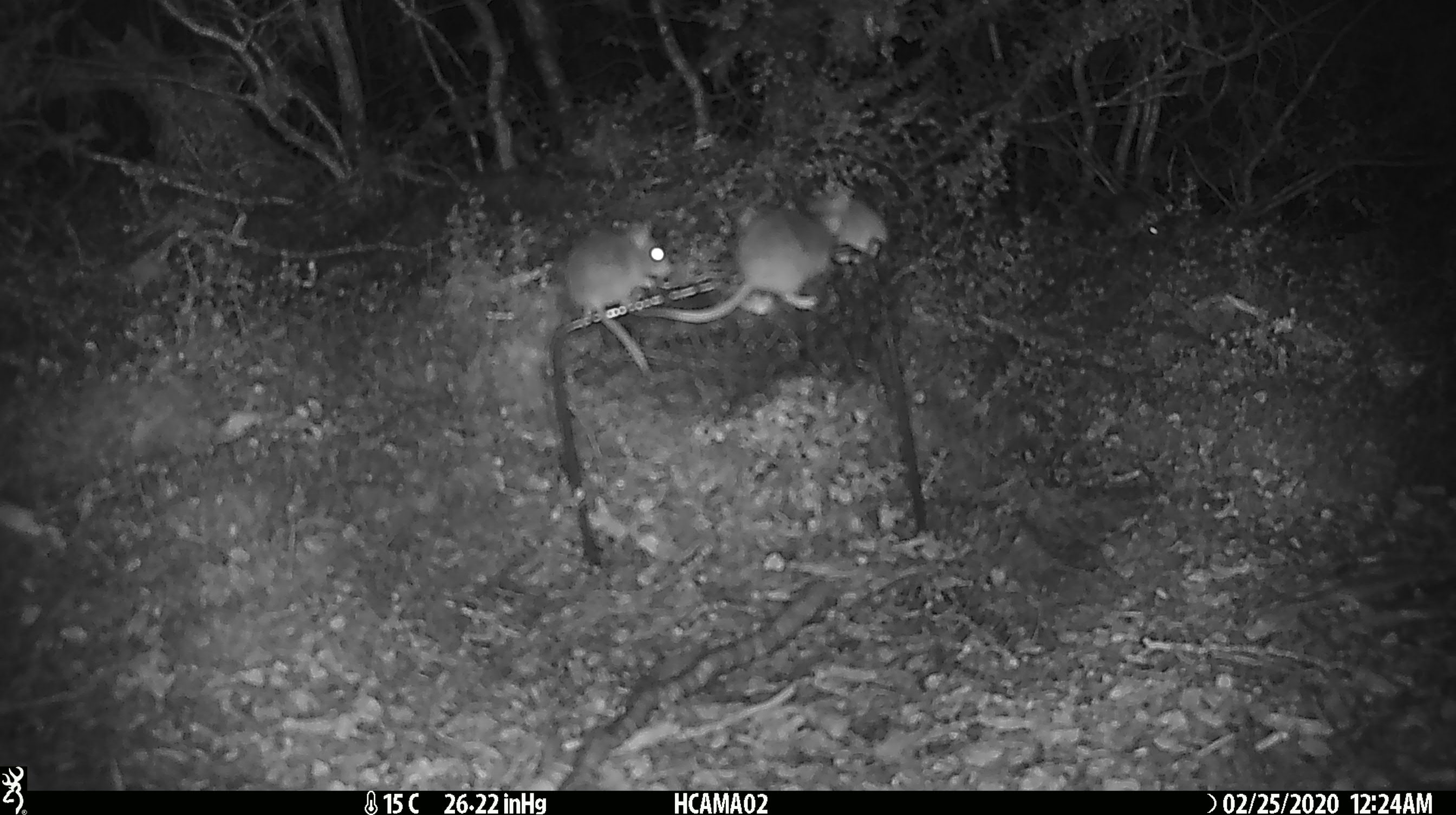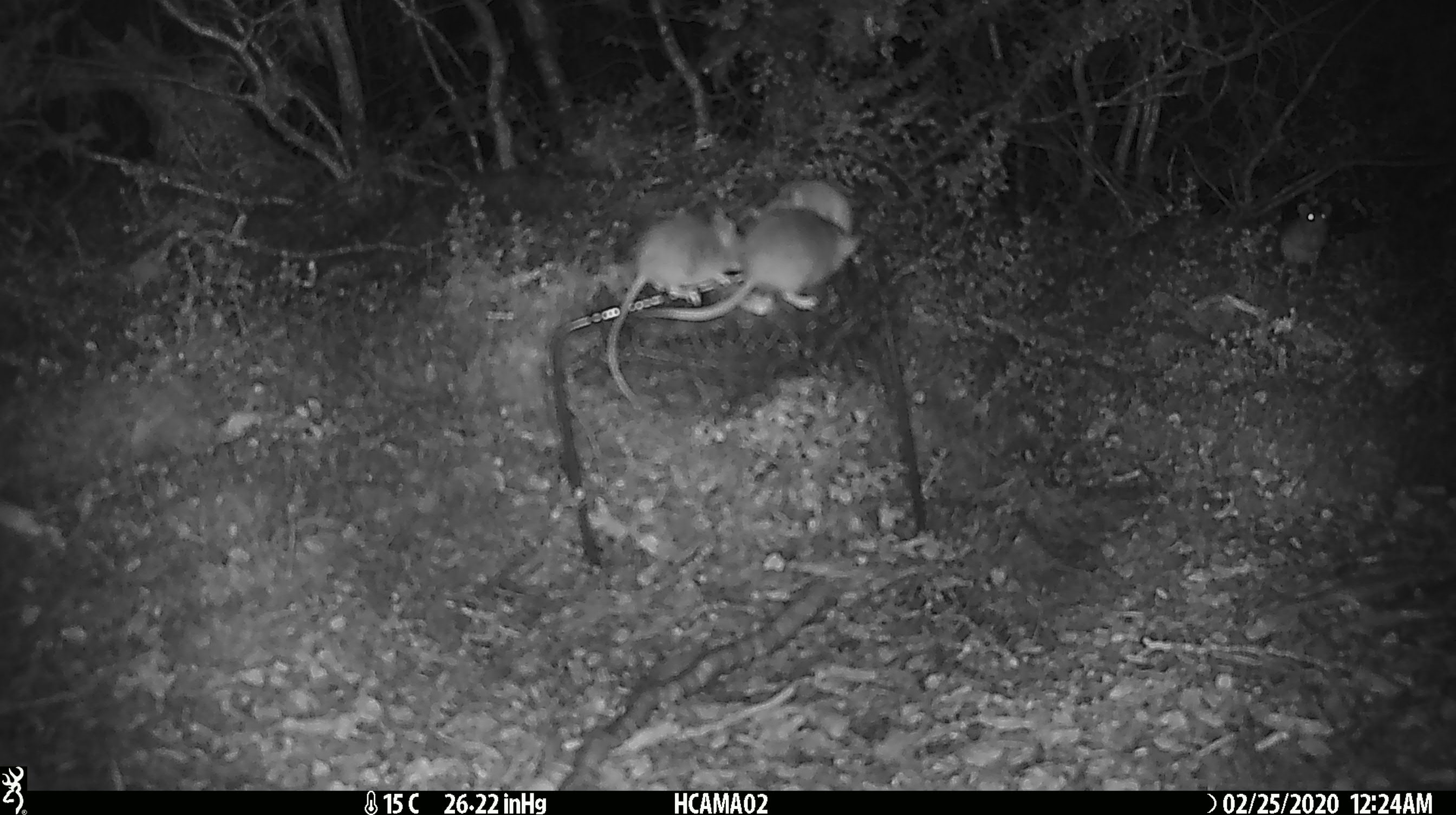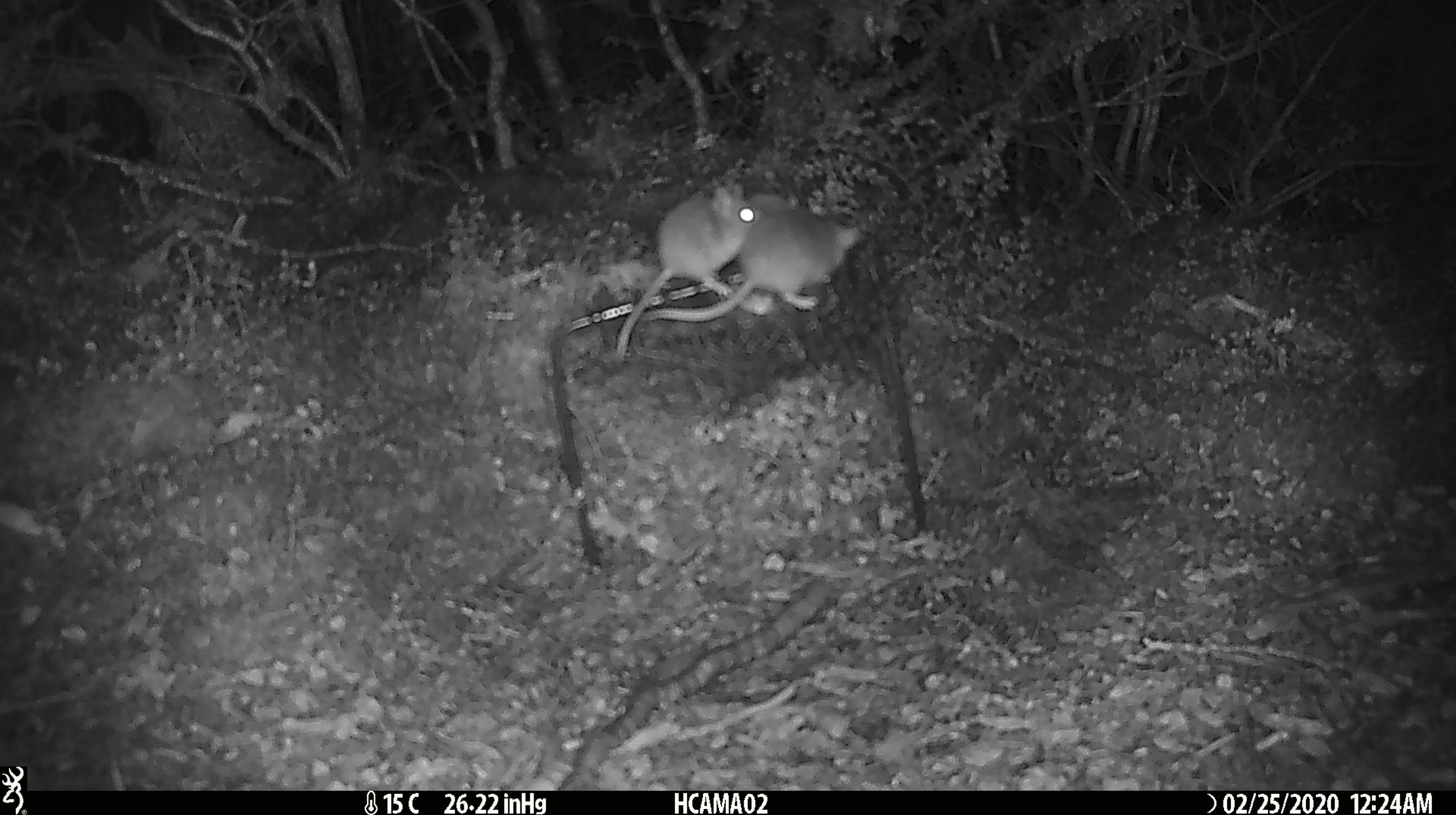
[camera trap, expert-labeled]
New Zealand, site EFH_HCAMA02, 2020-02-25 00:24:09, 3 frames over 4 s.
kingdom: Animalia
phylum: Chordata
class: Mammalia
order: Rodentia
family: Muridae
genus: Mus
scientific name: Mus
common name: mouse